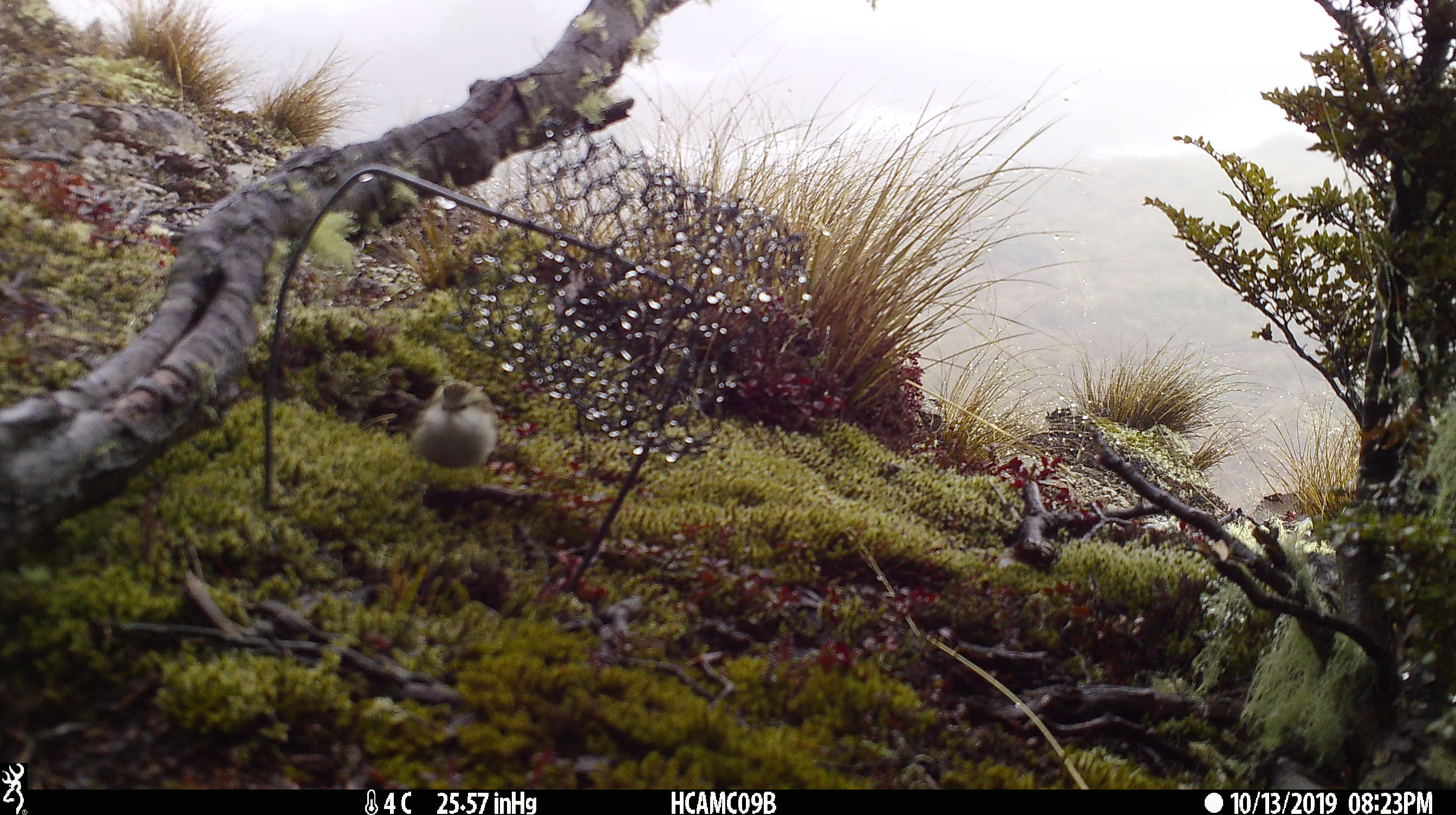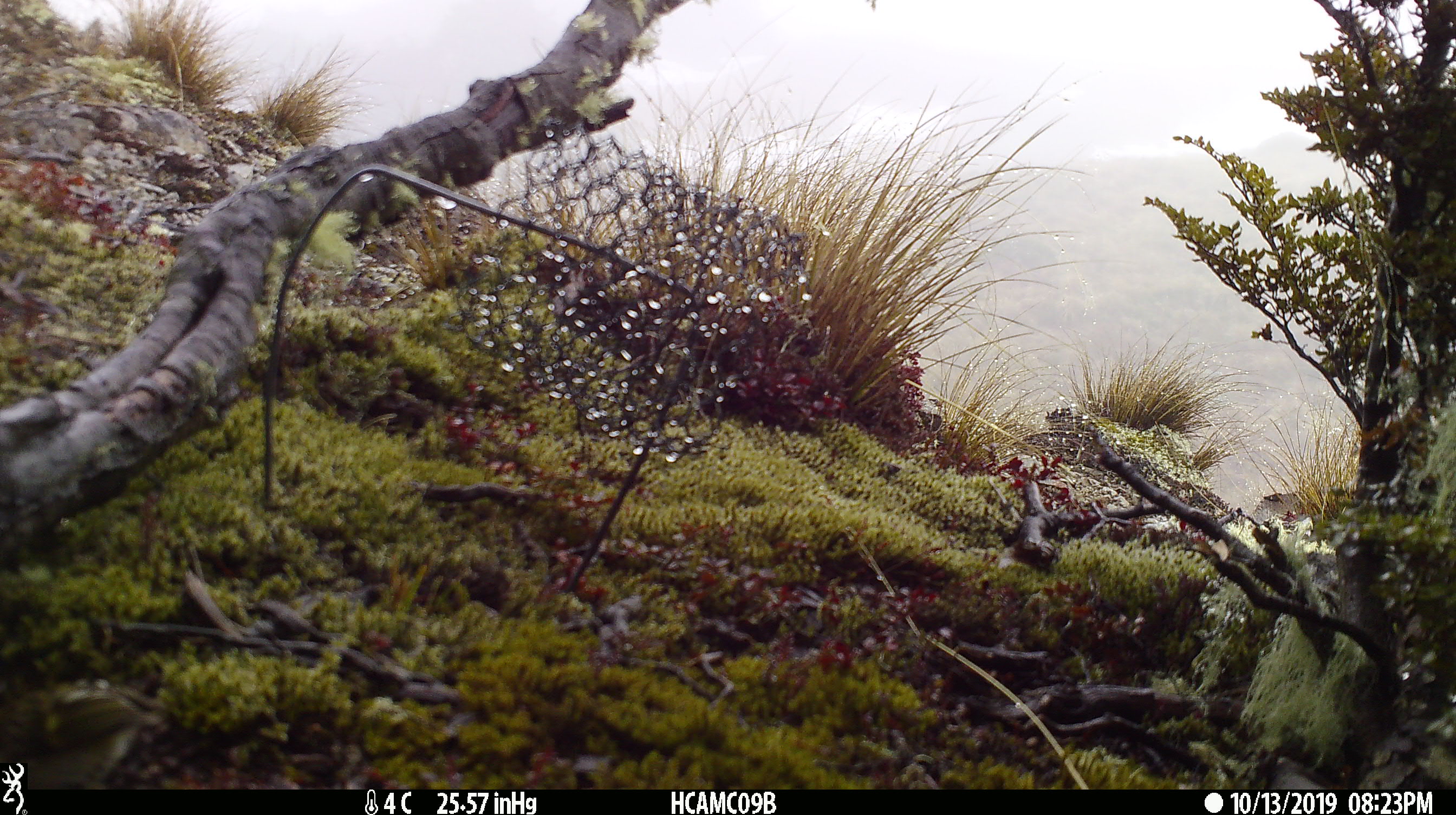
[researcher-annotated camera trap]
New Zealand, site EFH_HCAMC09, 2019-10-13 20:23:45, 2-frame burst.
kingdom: Animalia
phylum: Chordata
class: Aves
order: Passeriformes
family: Acanthisittidae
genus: Acanthisitta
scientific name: Acanthisitta chloris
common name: rifleman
Rifleman (Acanthisitta chloris).